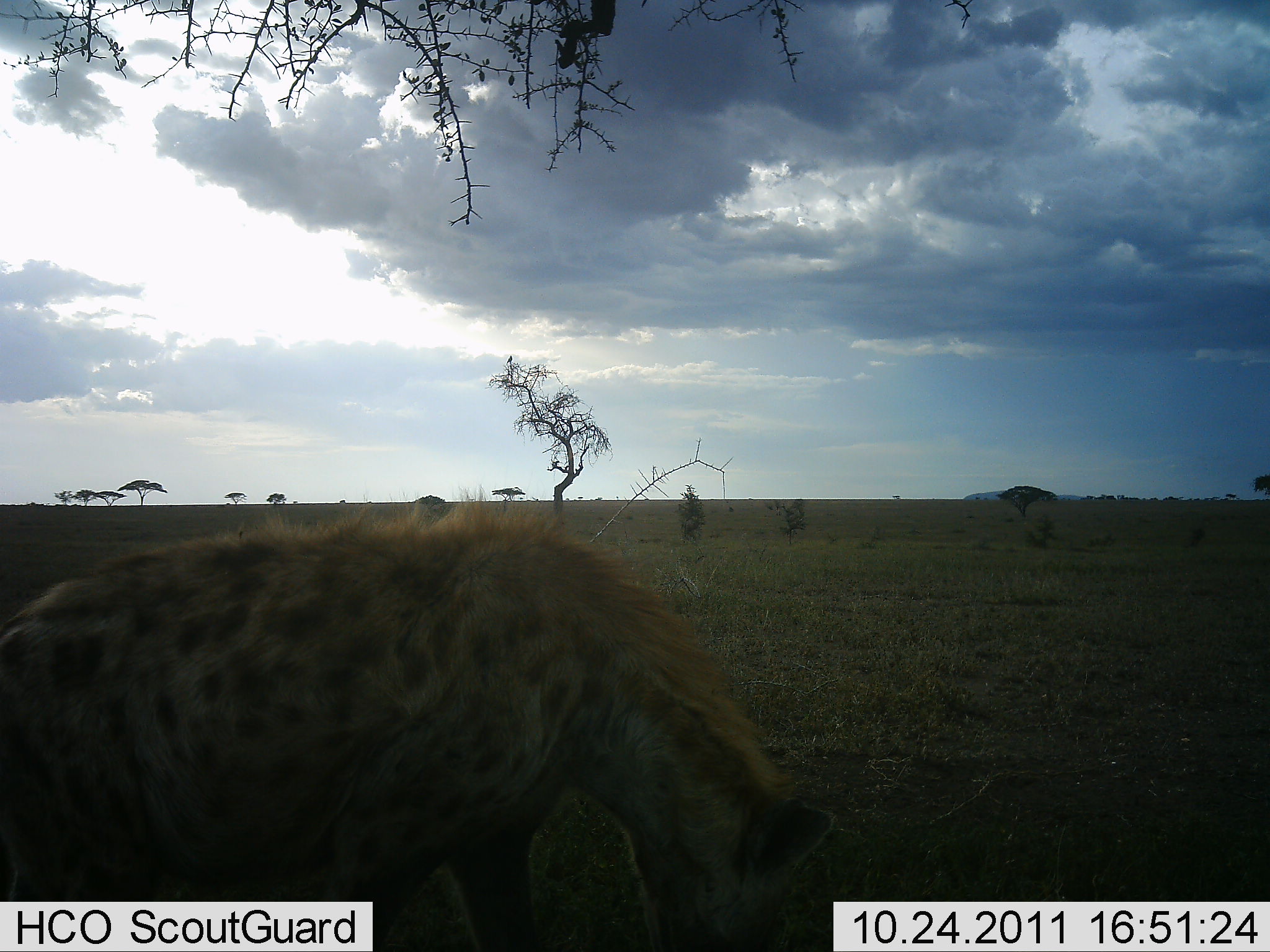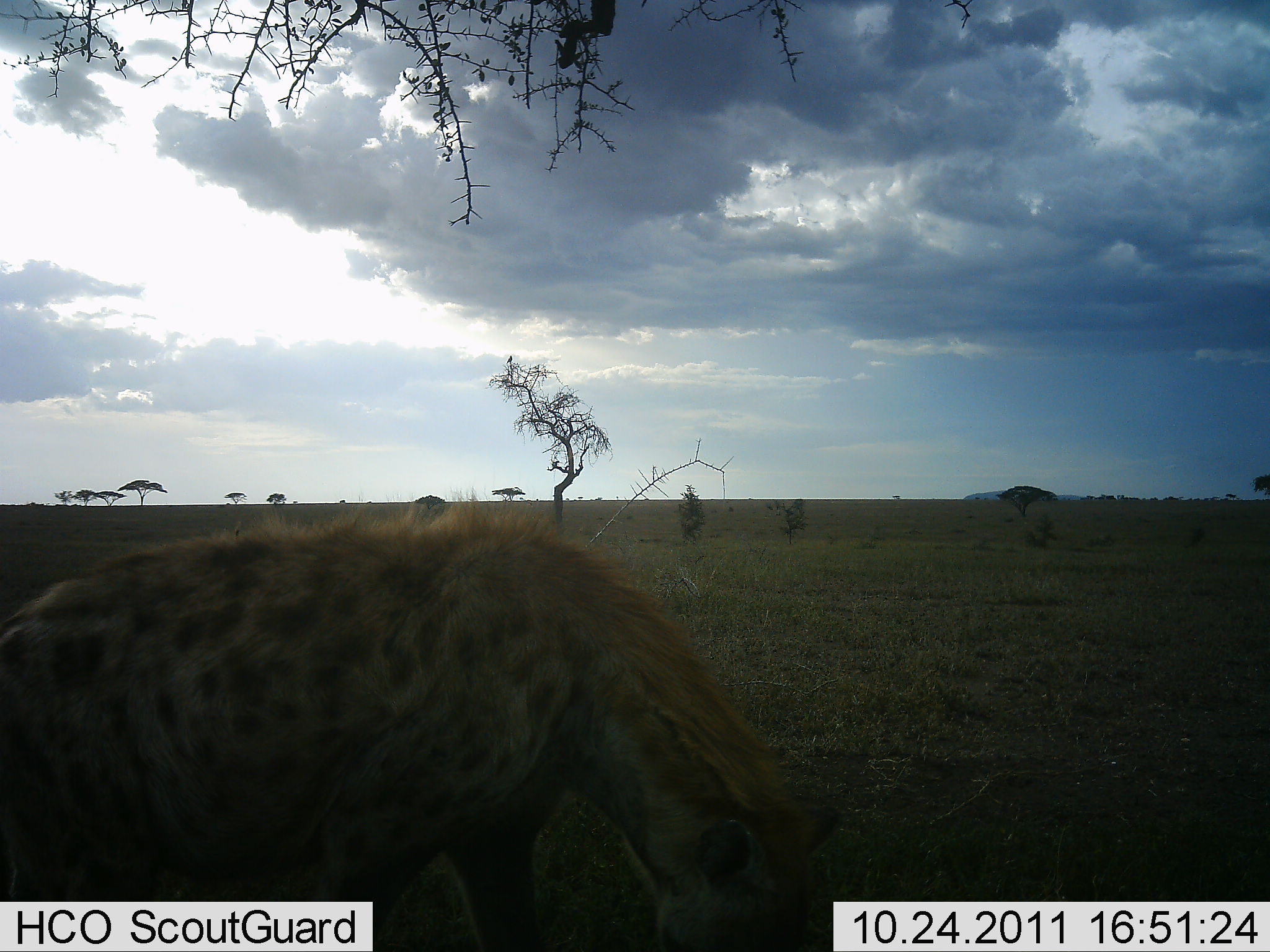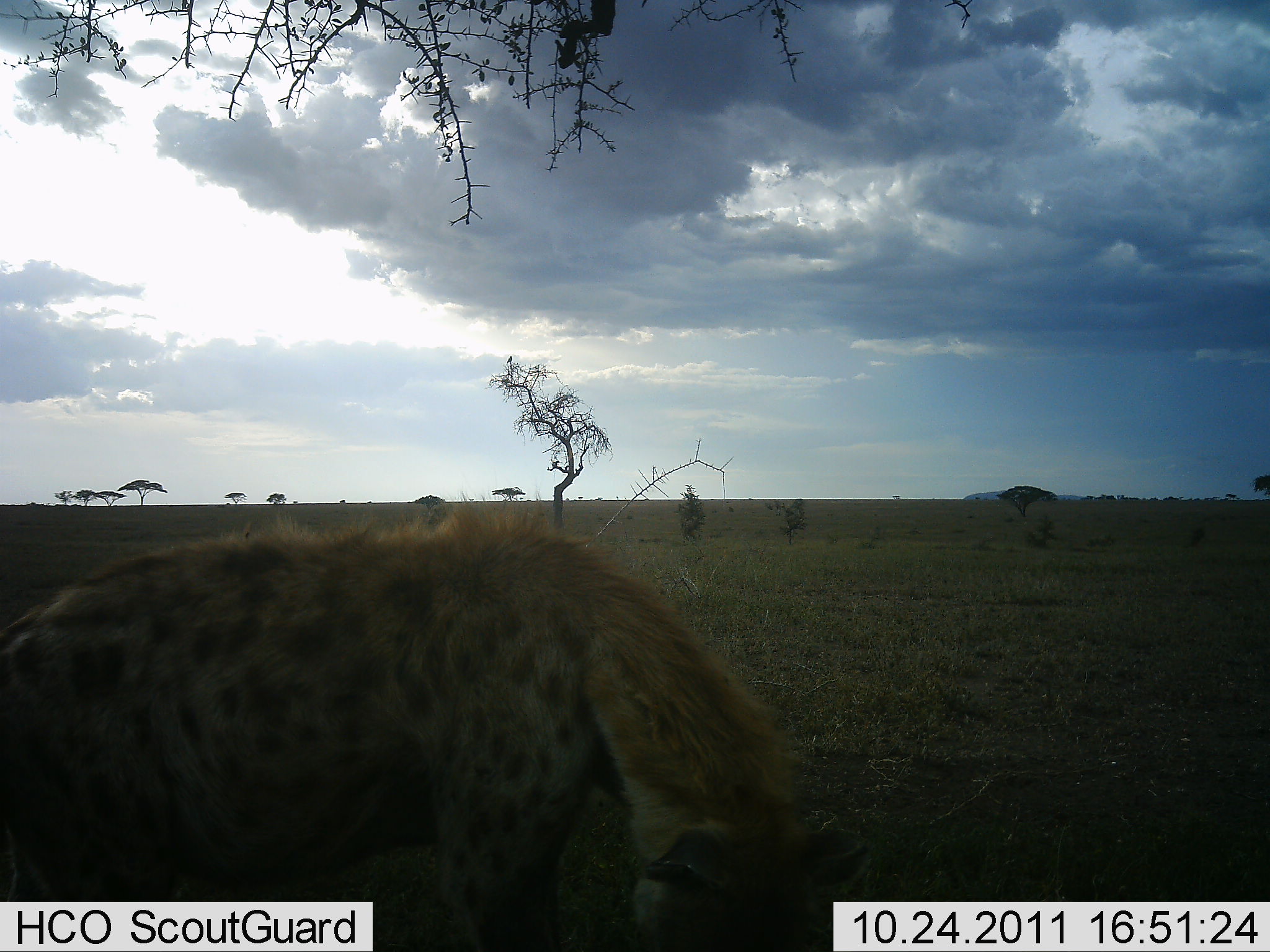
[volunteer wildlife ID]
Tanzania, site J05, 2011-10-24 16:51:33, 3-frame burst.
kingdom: Animalia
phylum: Chordata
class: Mammalia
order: Carnivora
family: Hyaenidae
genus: Crocuta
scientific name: Crocuta crocuta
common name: spotted hyena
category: hyenaspotted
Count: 1.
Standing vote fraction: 62%.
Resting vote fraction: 0%.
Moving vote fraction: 23%.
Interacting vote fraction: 0%.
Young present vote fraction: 0%.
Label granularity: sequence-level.